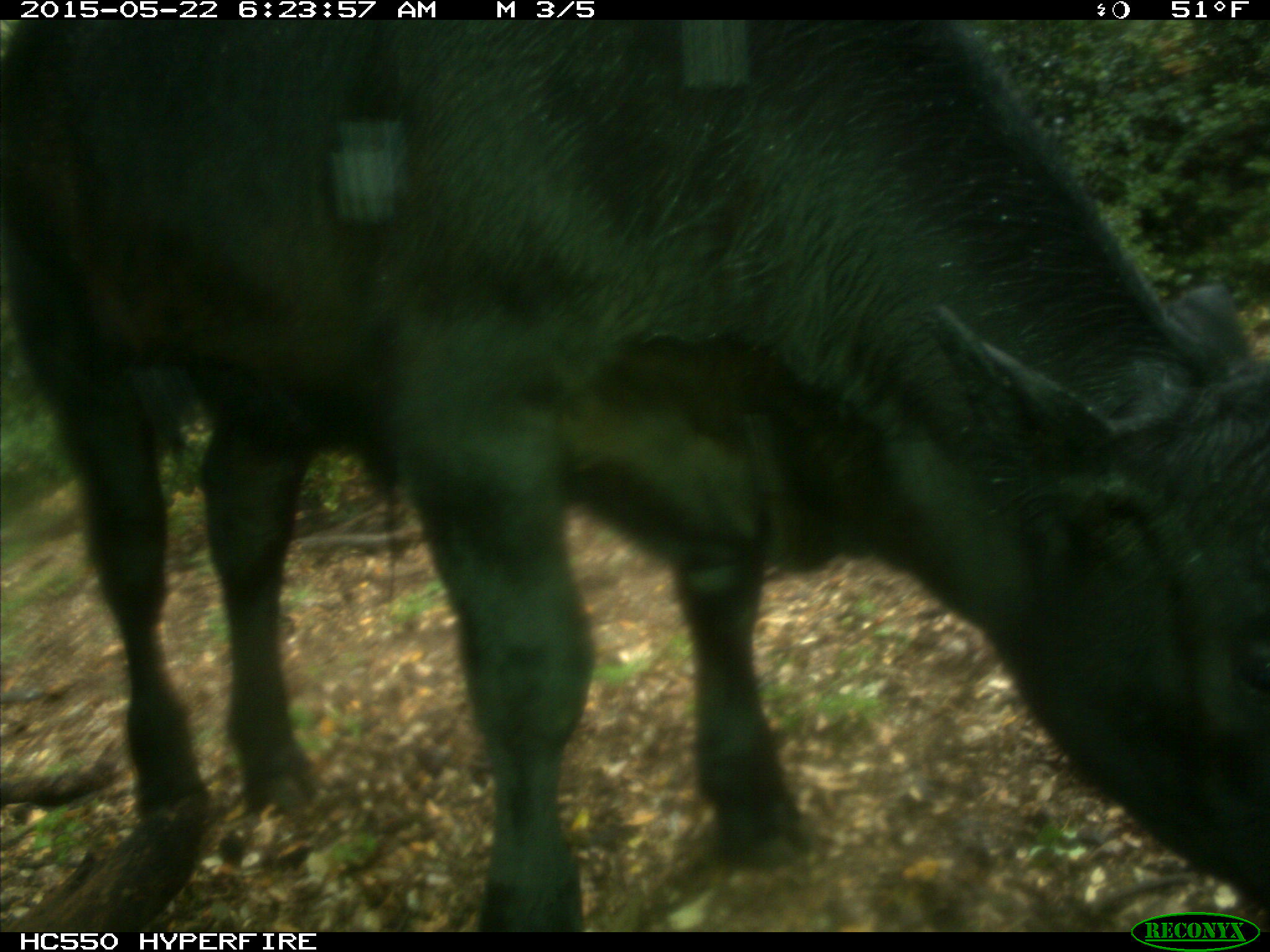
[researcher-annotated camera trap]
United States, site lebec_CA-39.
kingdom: Animalia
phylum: Chordata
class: Mammalia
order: Artiodactyla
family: Bovidae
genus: Bos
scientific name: Bos taurus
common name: domestic cow